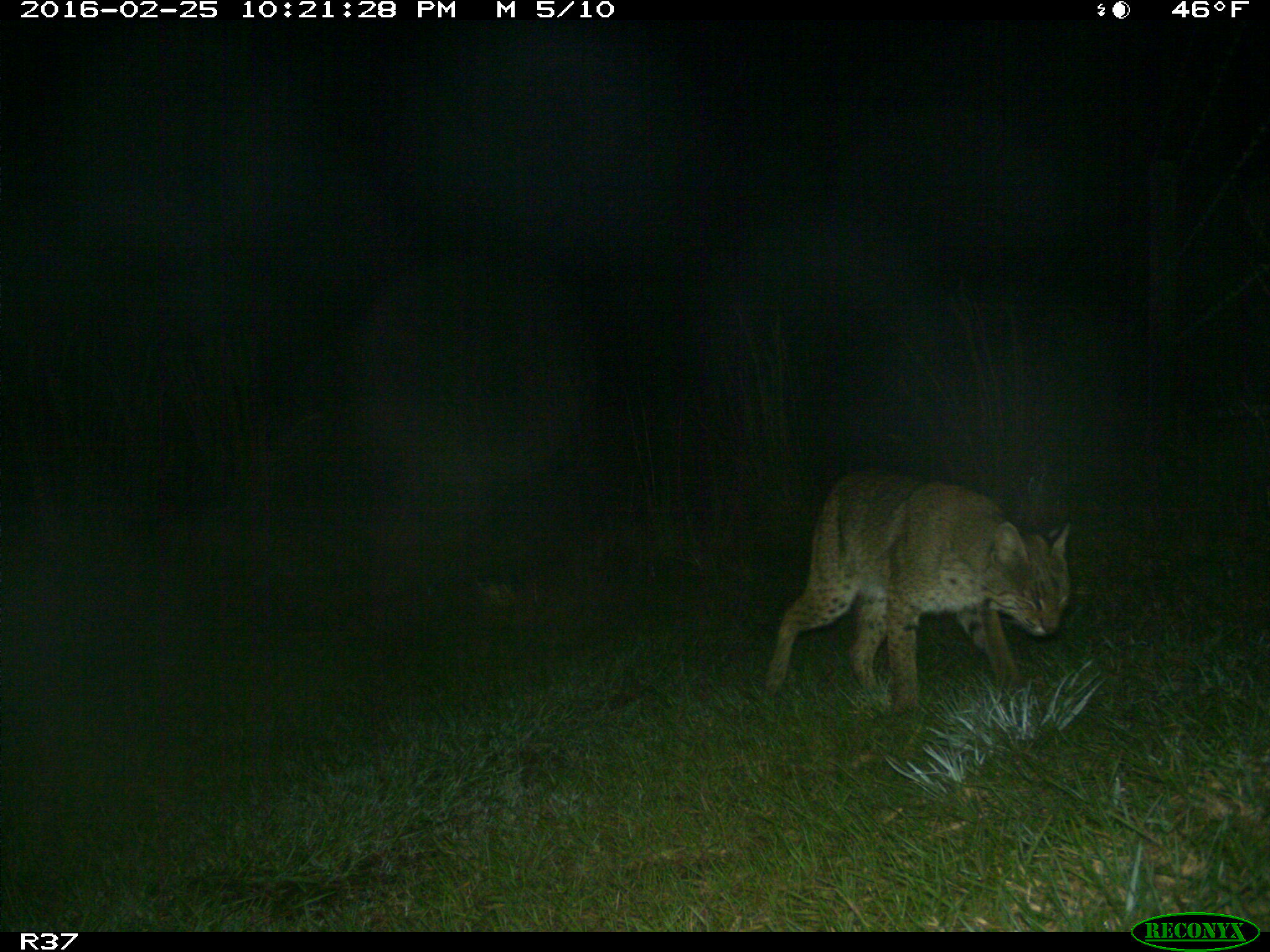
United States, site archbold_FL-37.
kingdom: Animalia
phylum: Chordata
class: Mammalia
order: Carnivora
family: Felidae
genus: Lynx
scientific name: Lynx rufus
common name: bobcat